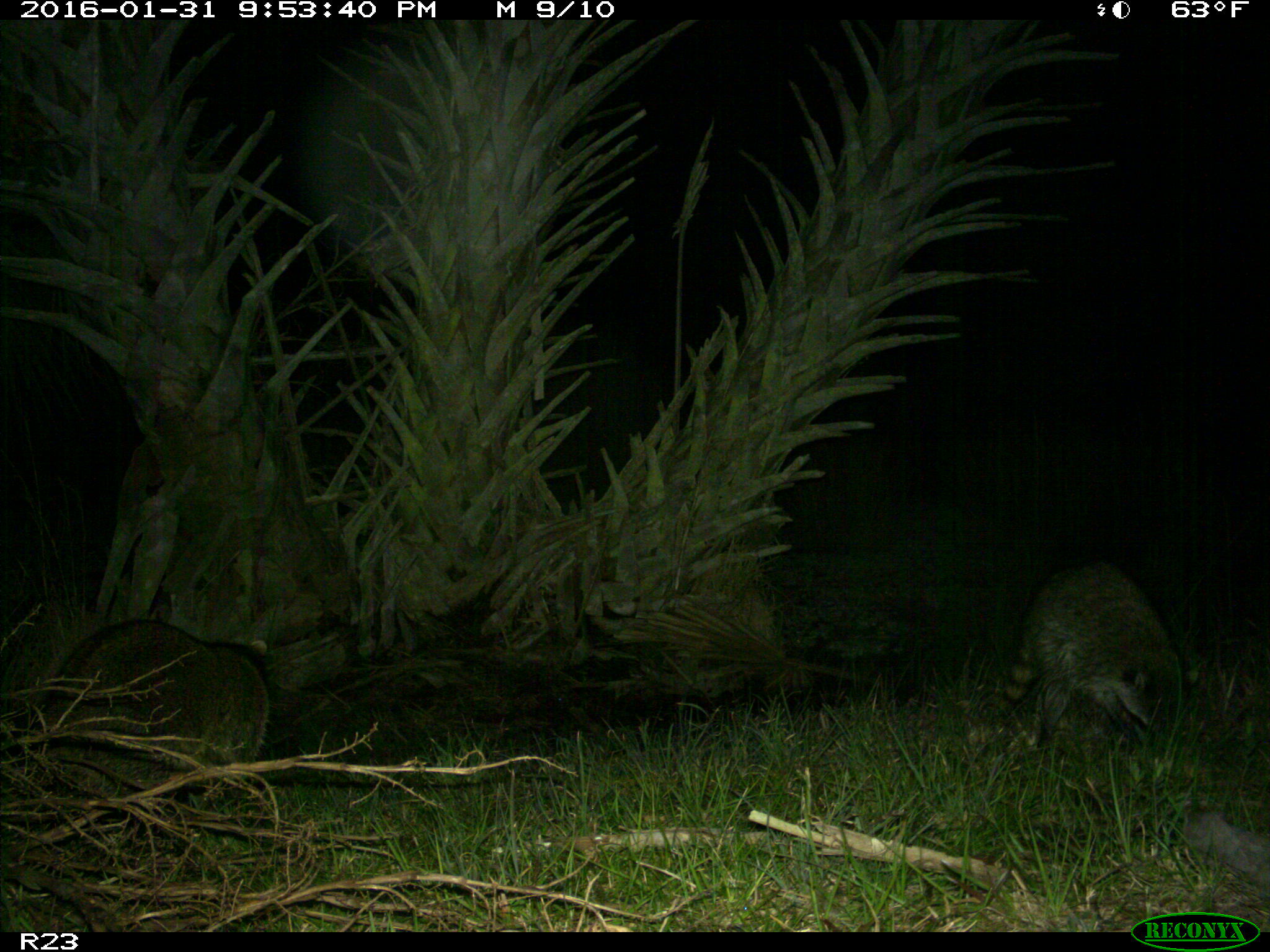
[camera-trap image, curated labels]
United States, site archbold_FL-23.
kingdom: Animalia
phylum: Chordata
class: Mammalia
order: Carnivora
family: Procyonidae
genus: Procyon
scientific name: Procyon lotor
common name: common raccoon